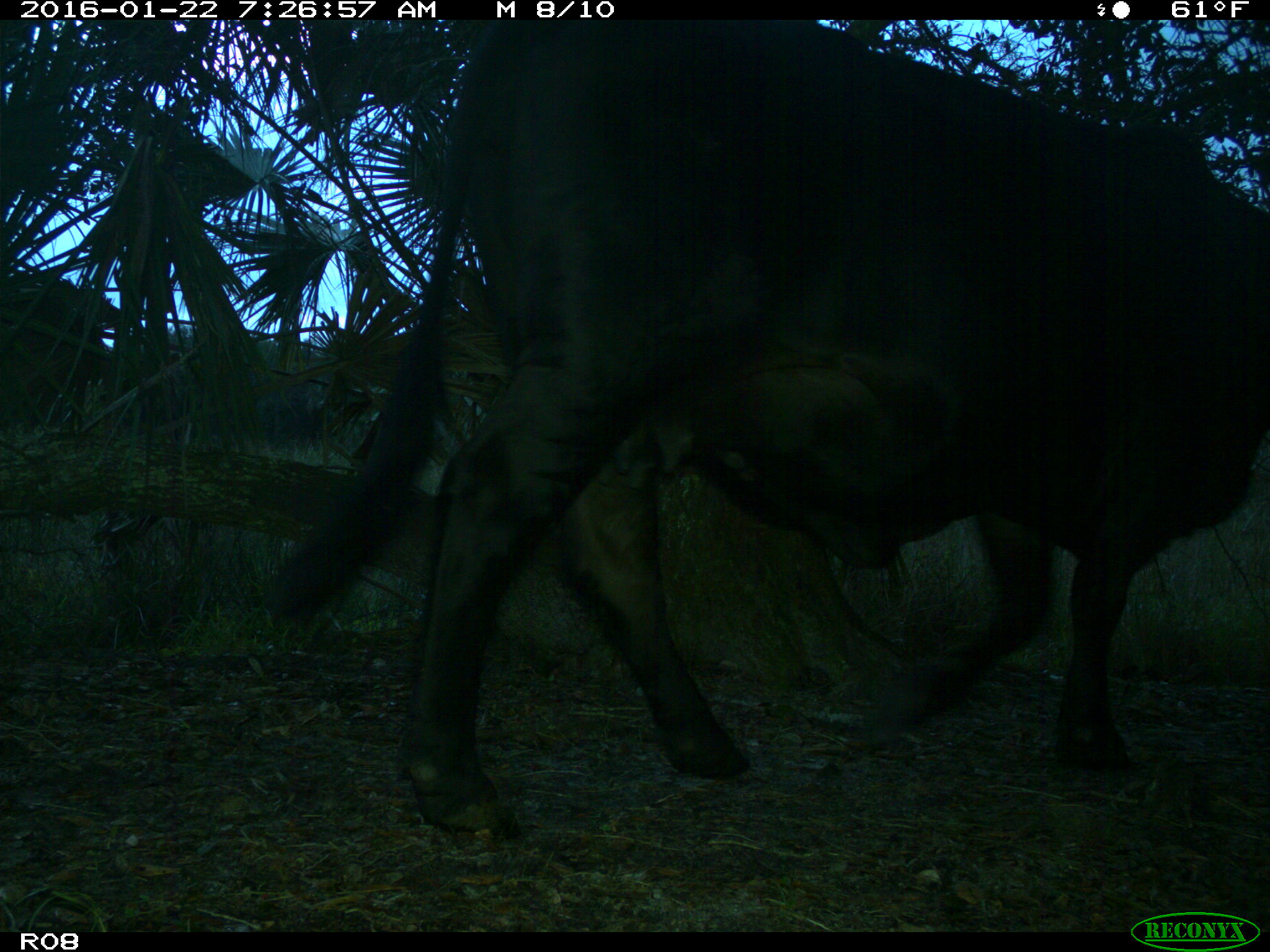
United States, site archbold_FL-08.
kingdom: Animalia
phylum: Chordata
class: Mammalia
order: Artiodactyla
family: Bovidae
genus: Bos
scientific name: Bos taurus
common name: domestic cow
Bos taurus (domestic cow).